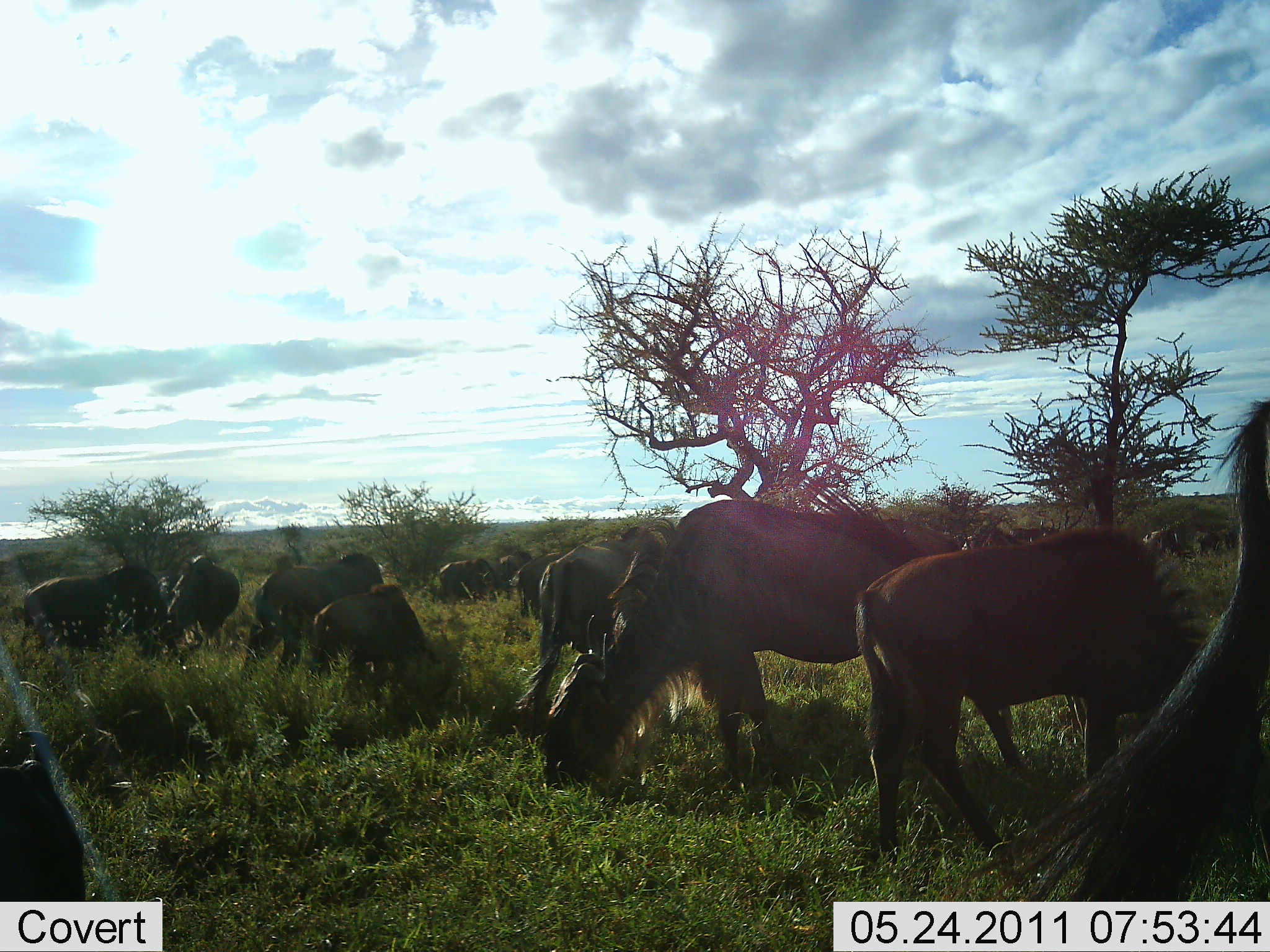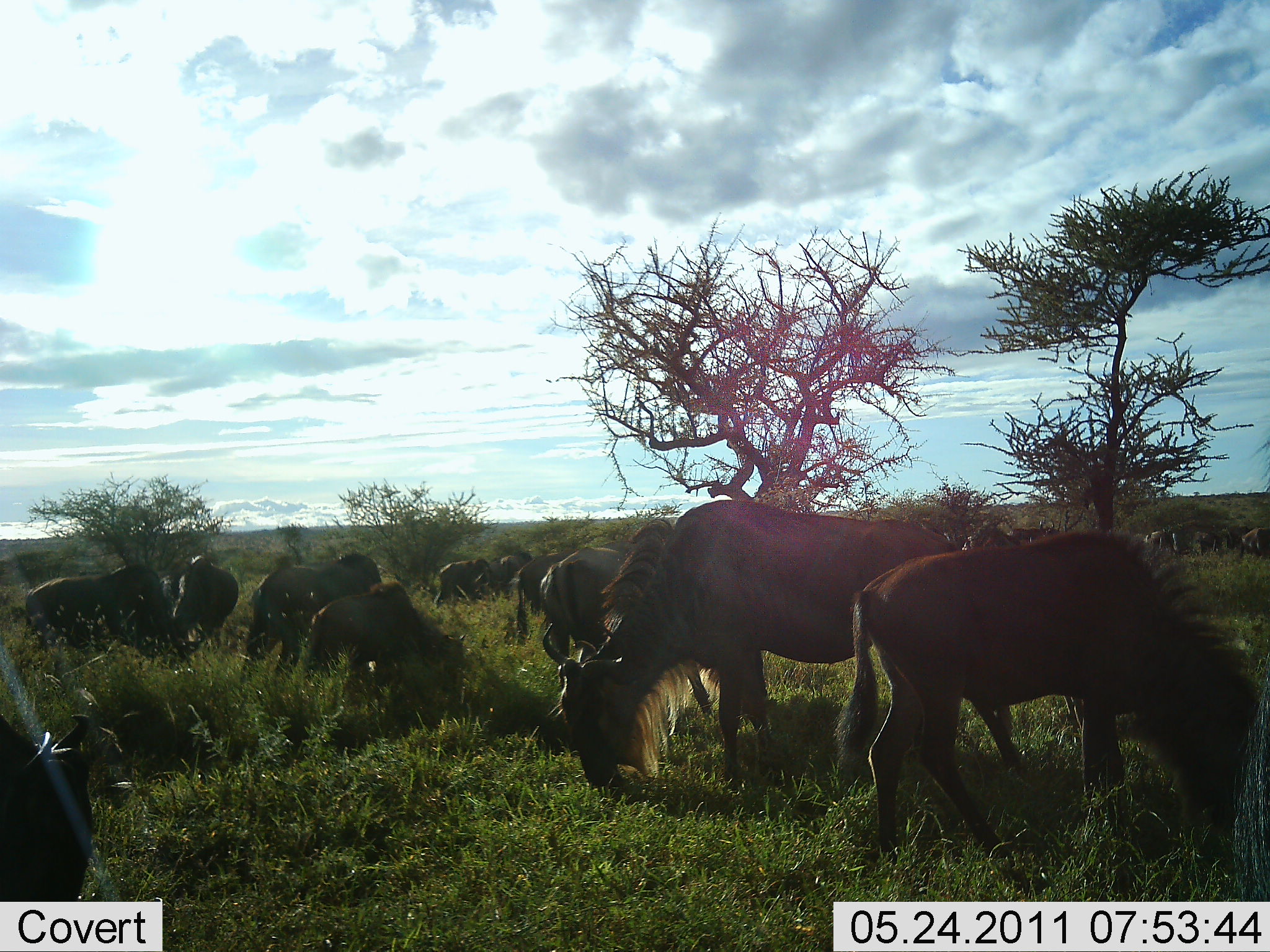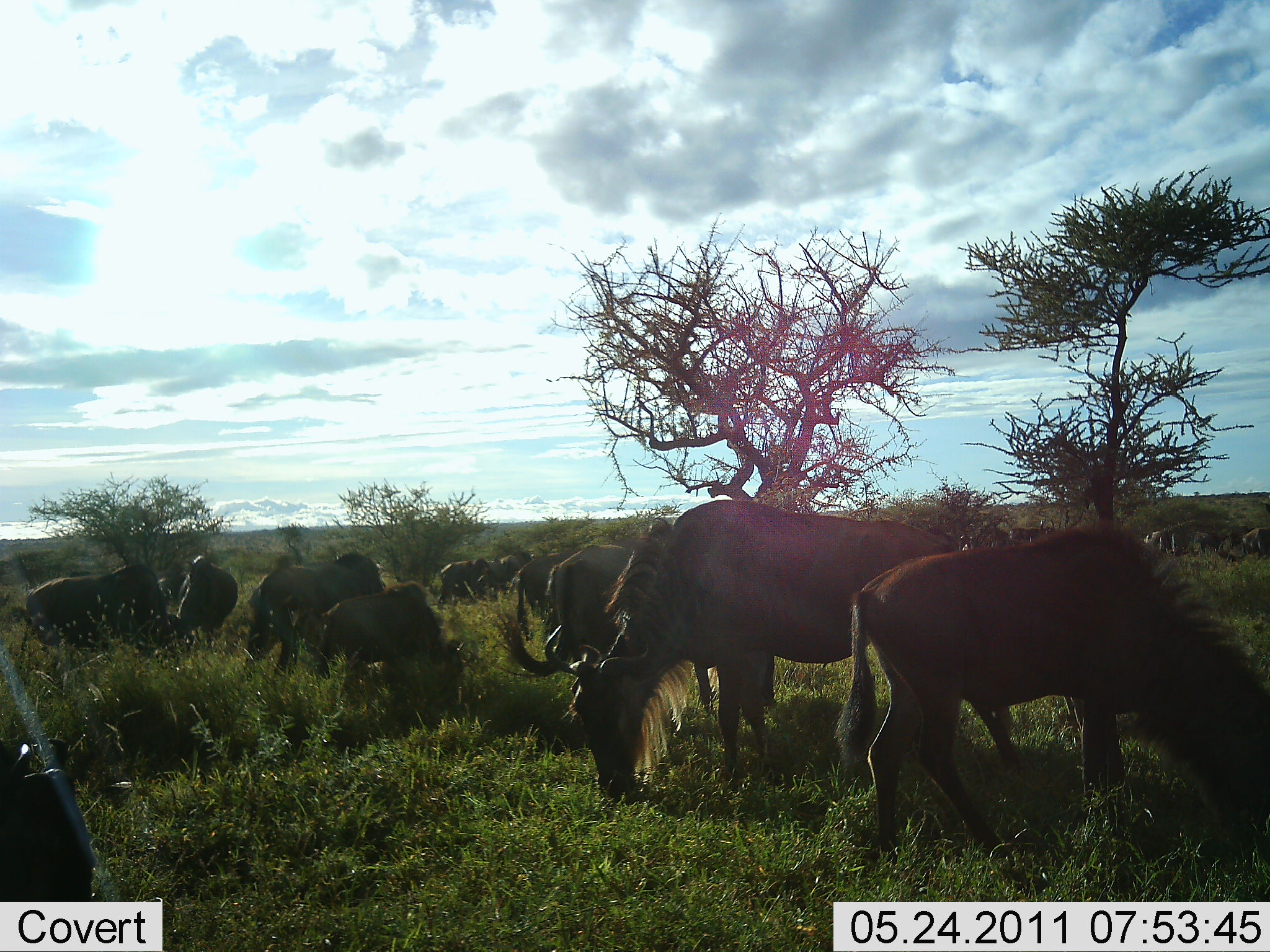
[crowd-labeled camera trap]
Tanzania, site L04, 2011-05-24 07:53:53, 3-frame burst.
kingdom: Animalia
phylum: Chordata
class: Mammalia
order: Artiodactyla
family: Bovidae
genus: Connochaetes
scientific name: Connochaetes taurinus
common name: blue wildebeest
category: wildebeest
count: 11-50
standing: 64%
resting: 7%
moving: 21%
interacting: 0%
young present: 14%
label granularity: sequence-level